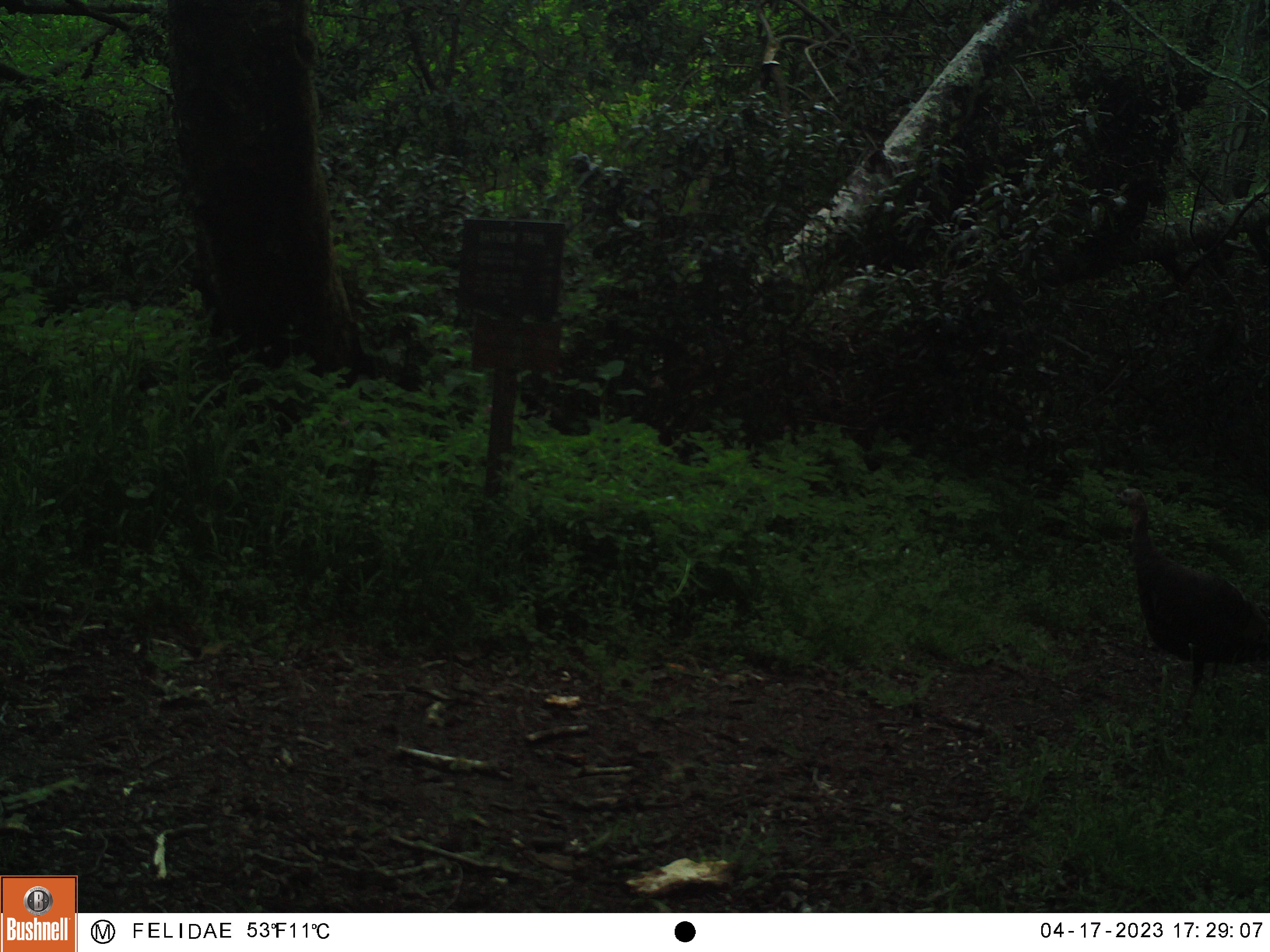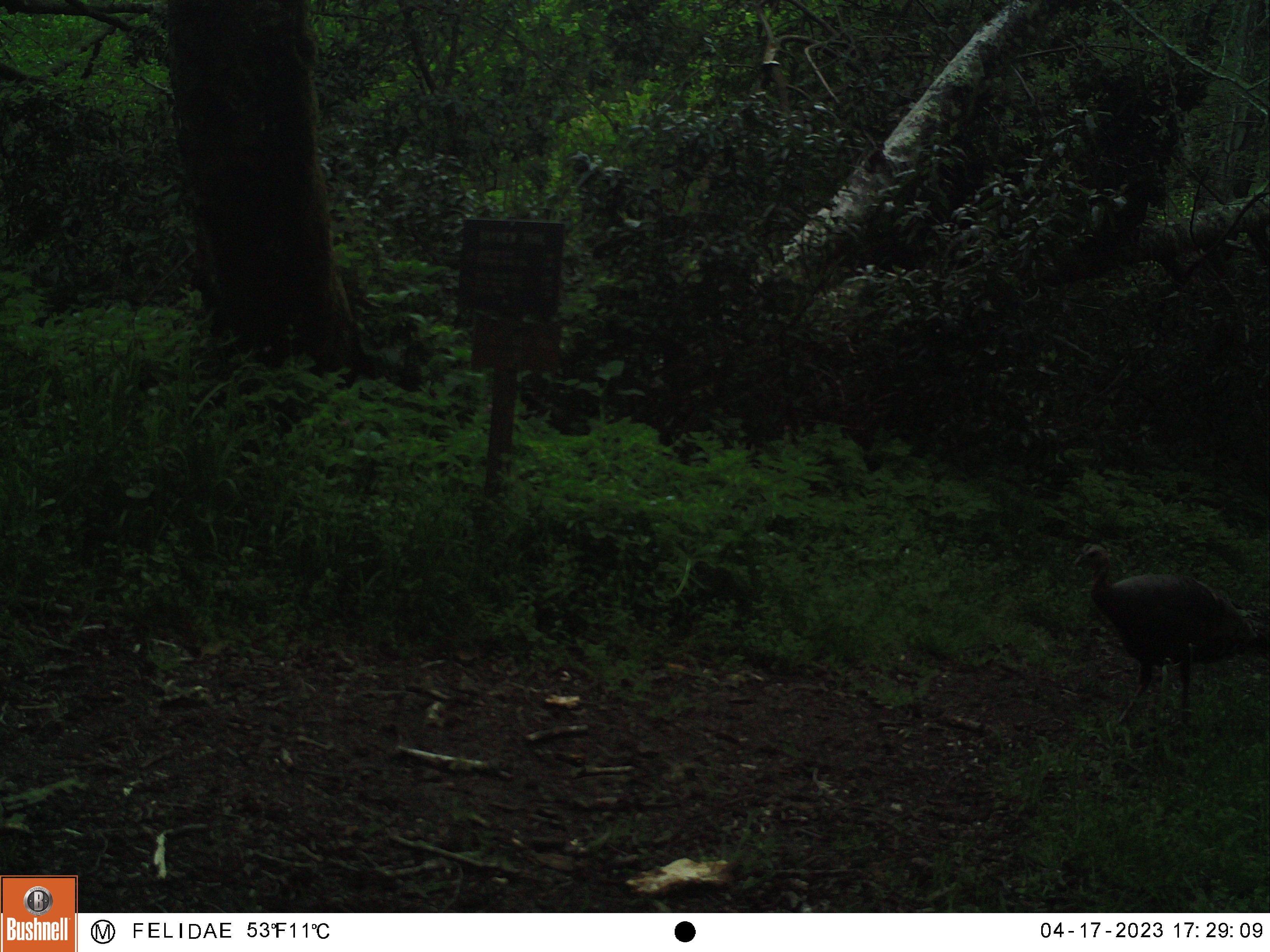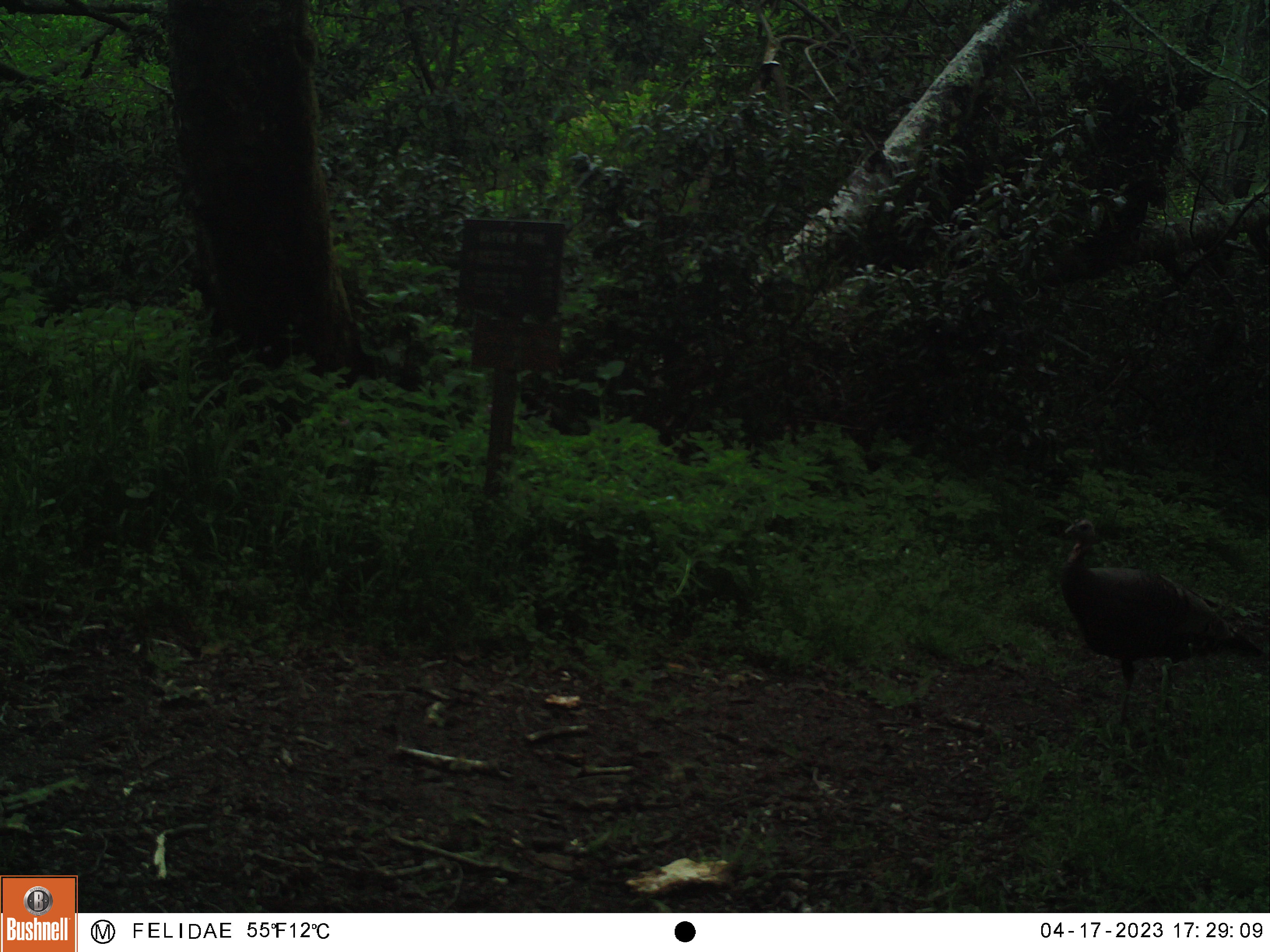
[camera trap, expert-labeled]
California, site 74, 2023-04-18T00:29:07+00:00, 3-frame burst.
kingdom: Animalia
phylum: Chordata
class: Aves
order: Galliformes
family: Phasianidae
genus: Meleagris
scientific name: Meleagris gallopavo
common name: turkey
Turkey (Meleagris gallopavo).